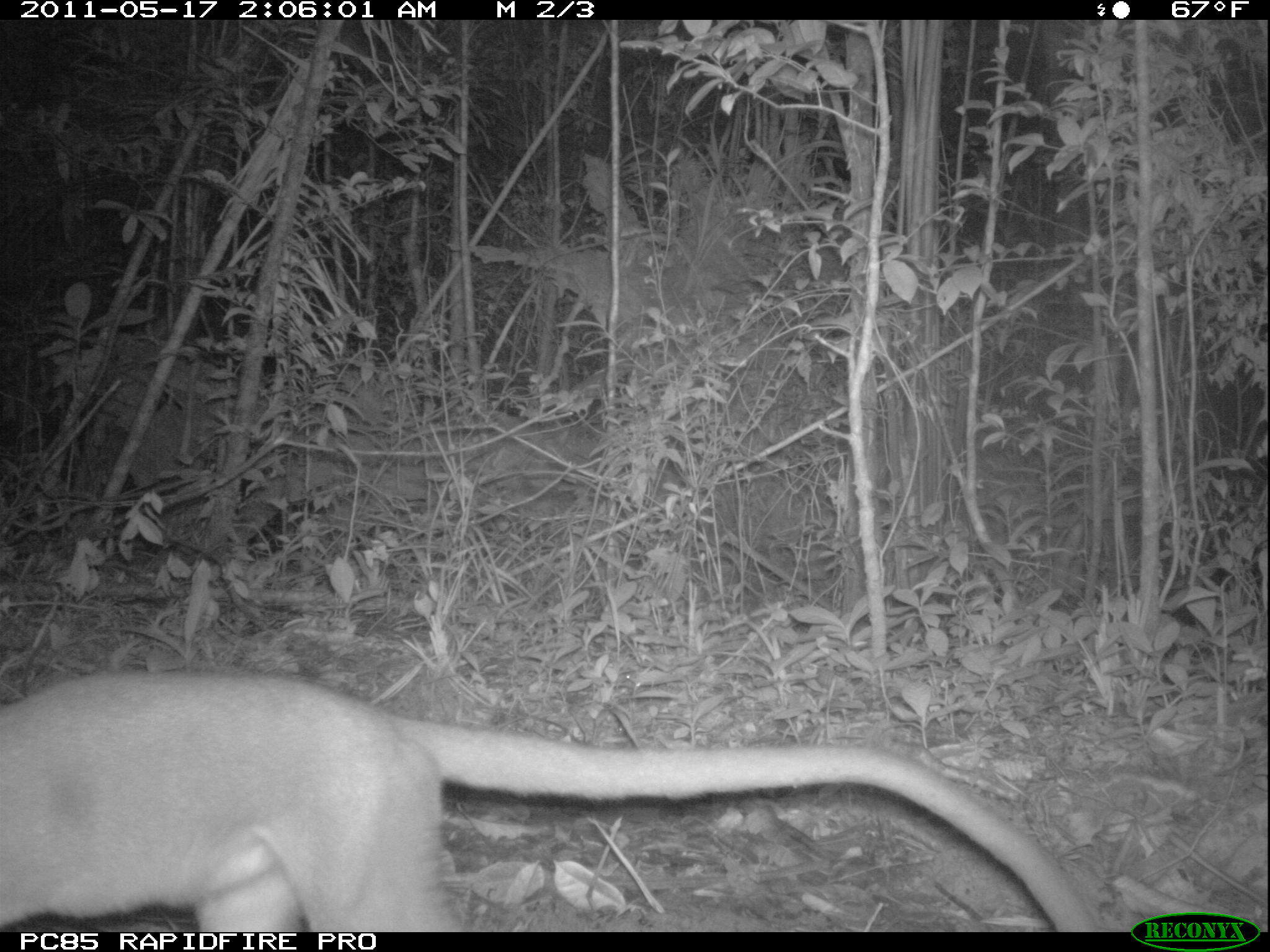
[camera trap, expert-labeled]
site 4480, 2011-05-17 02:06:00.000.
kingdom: Animalia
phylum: Chordata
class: Mammalia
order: Carnivora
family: Eupleridae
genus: Cryptoprocta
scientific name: Cryptoprocta ferox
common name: fossa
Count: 1.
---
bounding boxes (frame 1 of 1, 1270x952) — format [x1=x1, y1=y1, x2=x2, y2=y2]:
cryptoprocta ferox: [x1=0, y1=668, x2=1093, y2=931]